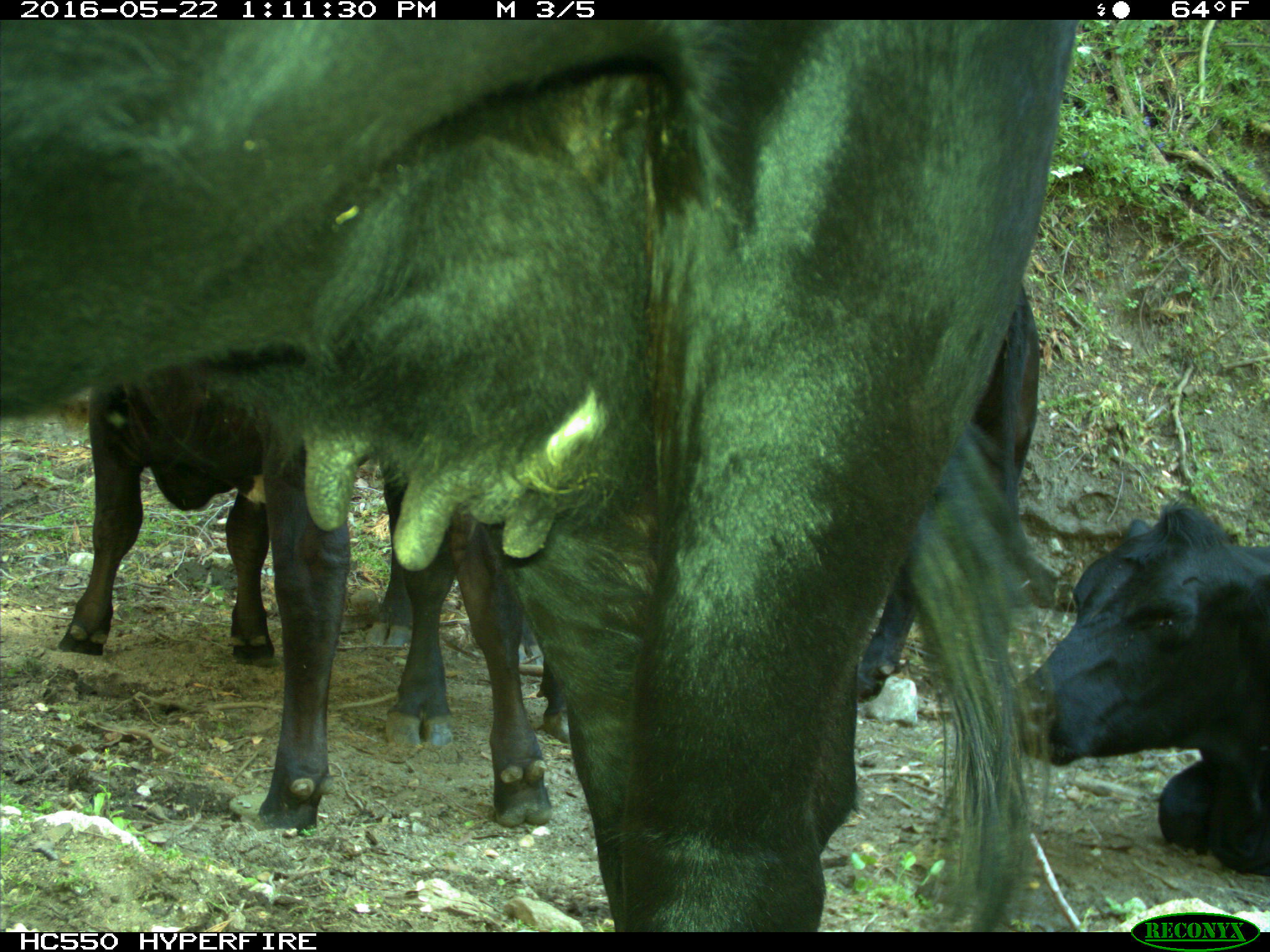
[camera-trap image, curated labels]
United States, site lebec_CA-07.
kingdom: Animalia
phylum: Chordata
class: Mammalia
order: Artiodactyla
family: Bovidae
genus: Bos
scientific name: Bos taurus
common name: domestic cow